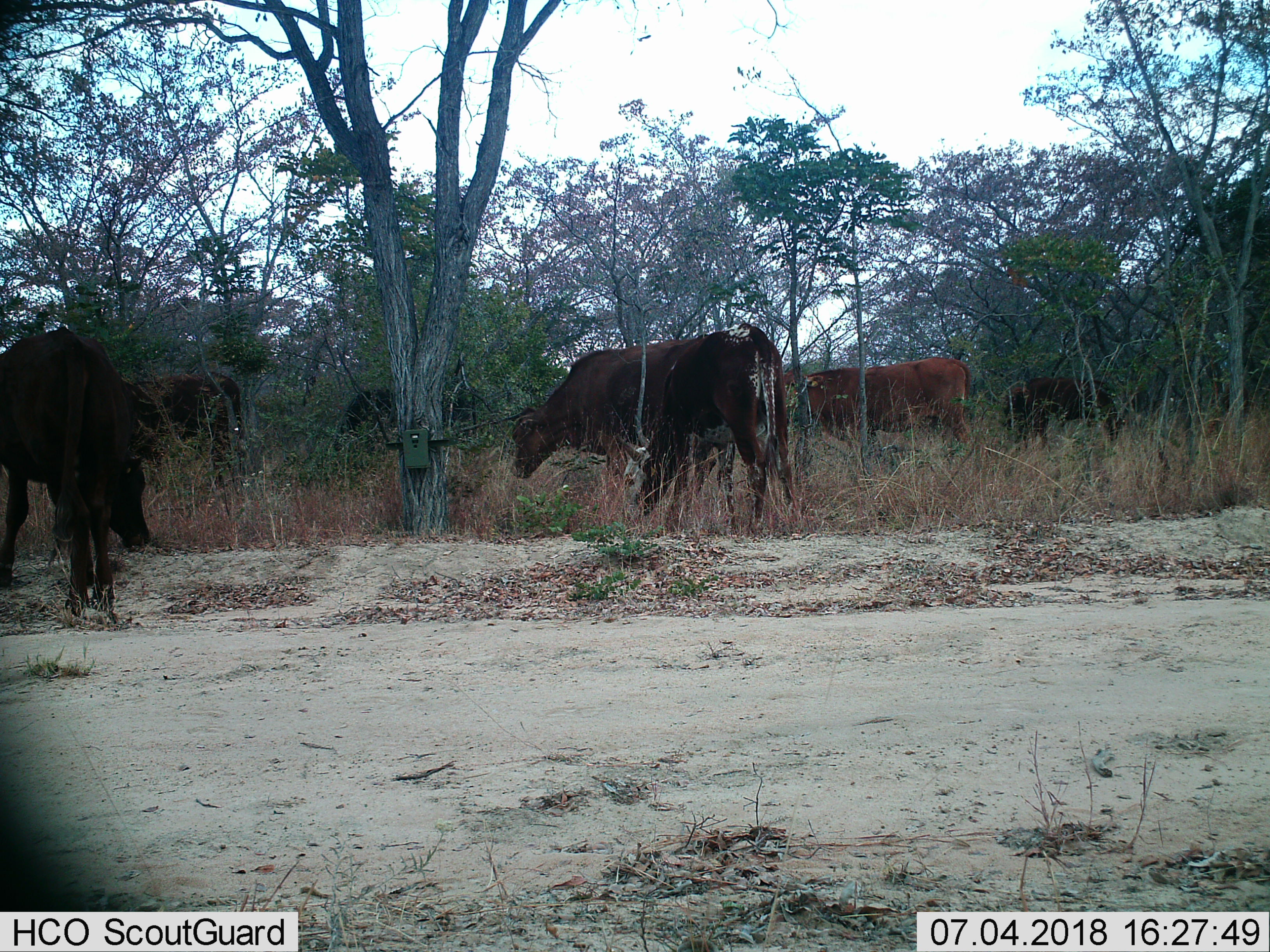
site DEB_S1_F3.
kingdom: Animalia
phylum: Chordata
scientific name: Vertebrata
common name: domestic animal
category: domesticanimal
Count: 7.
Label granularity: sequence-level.